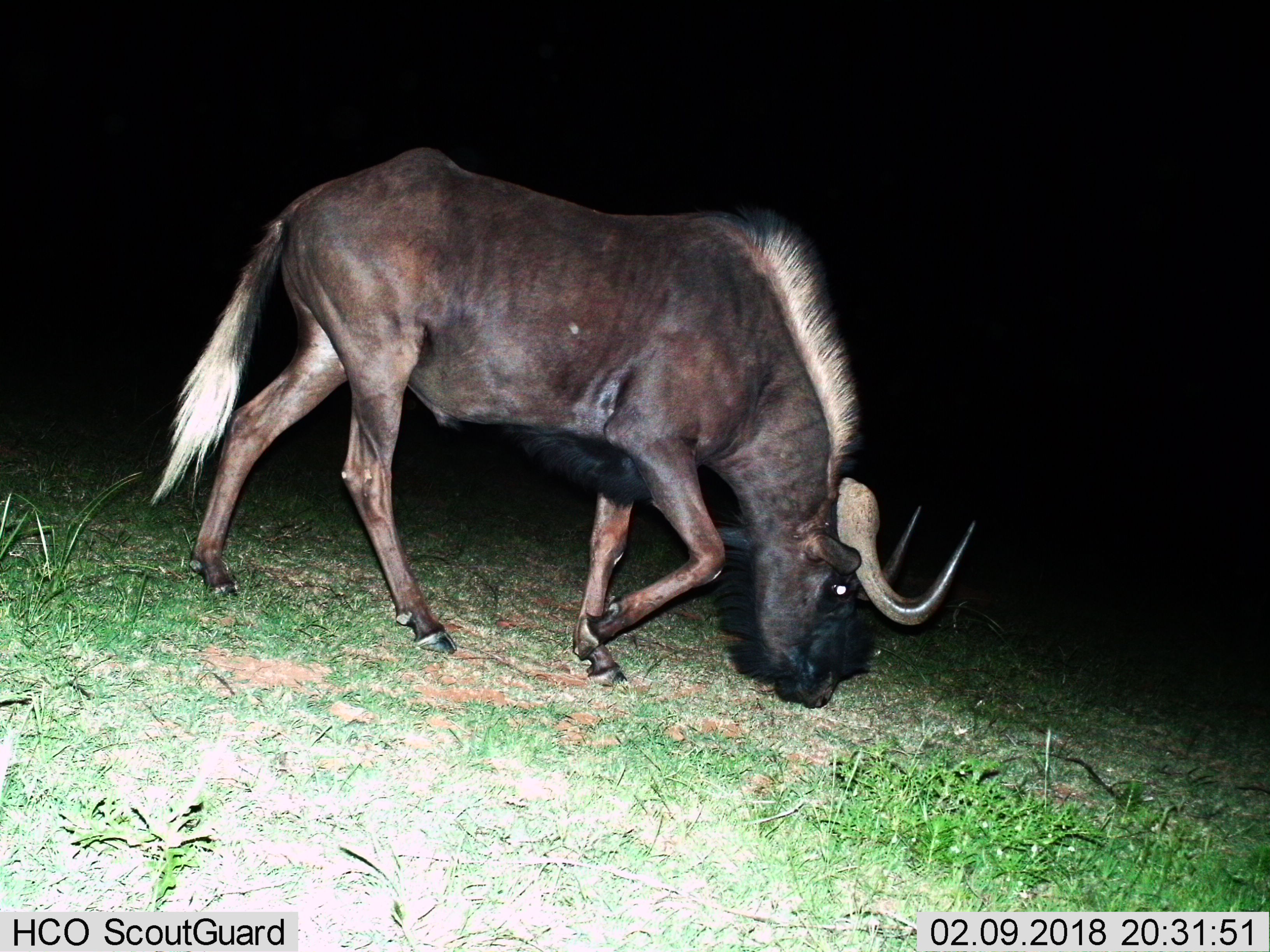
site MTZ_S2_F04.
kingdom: Animalia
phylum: Chordata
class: Mammalia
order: Artiodactyla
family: Bovidae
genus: Connochaetes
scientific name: Connochaetes gnou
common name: black wildebeest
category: wildebeestblack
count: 1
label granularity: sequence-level